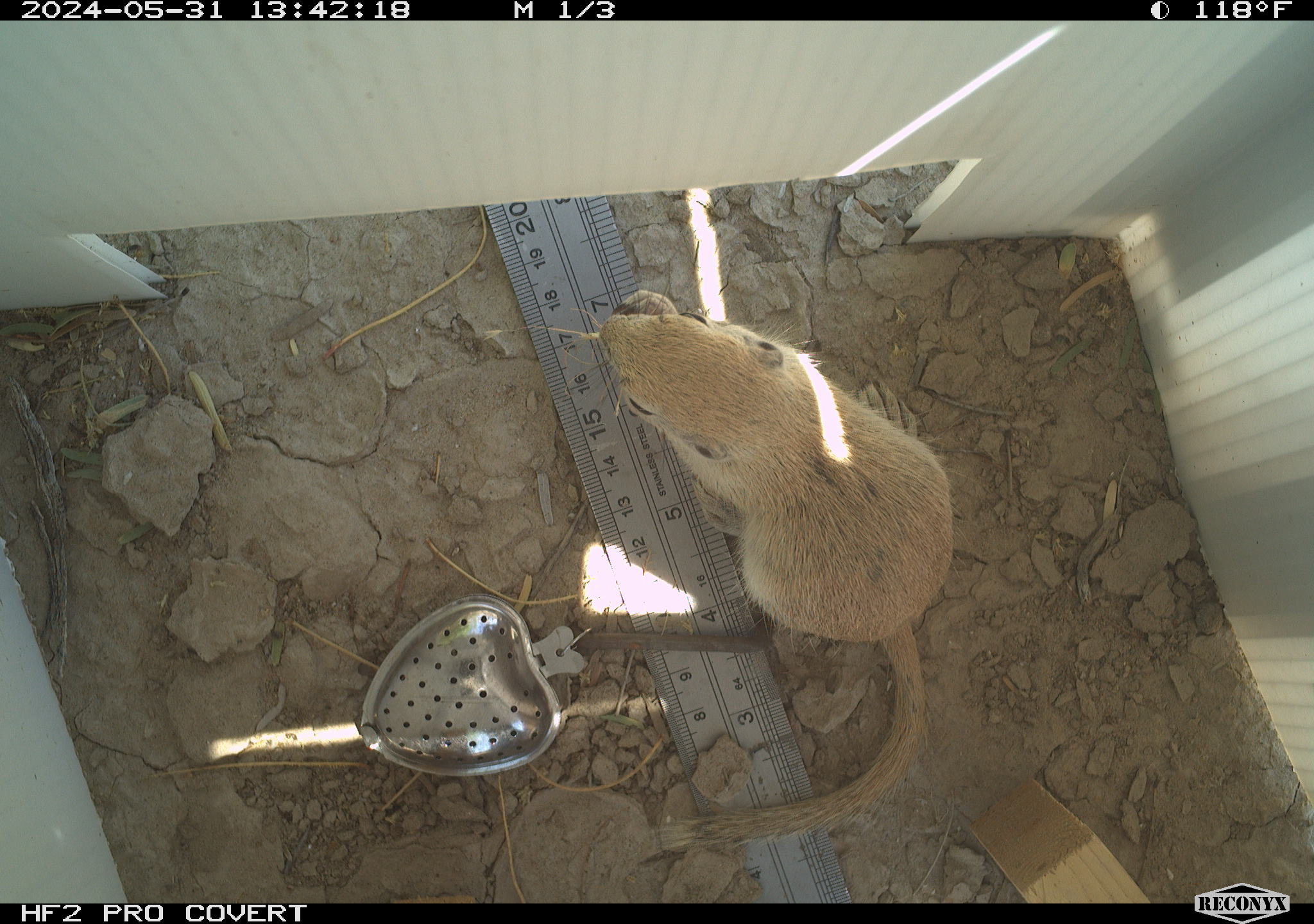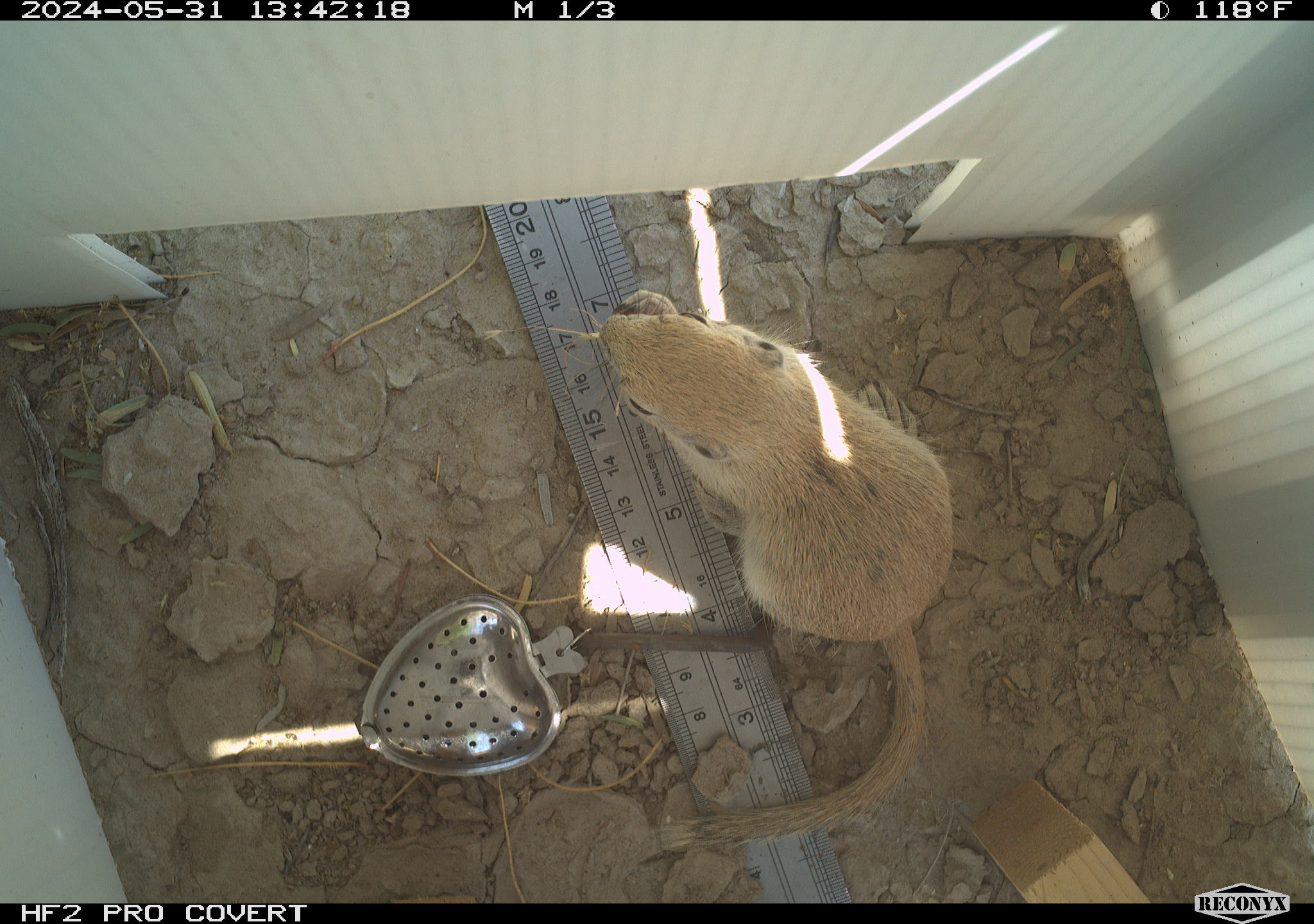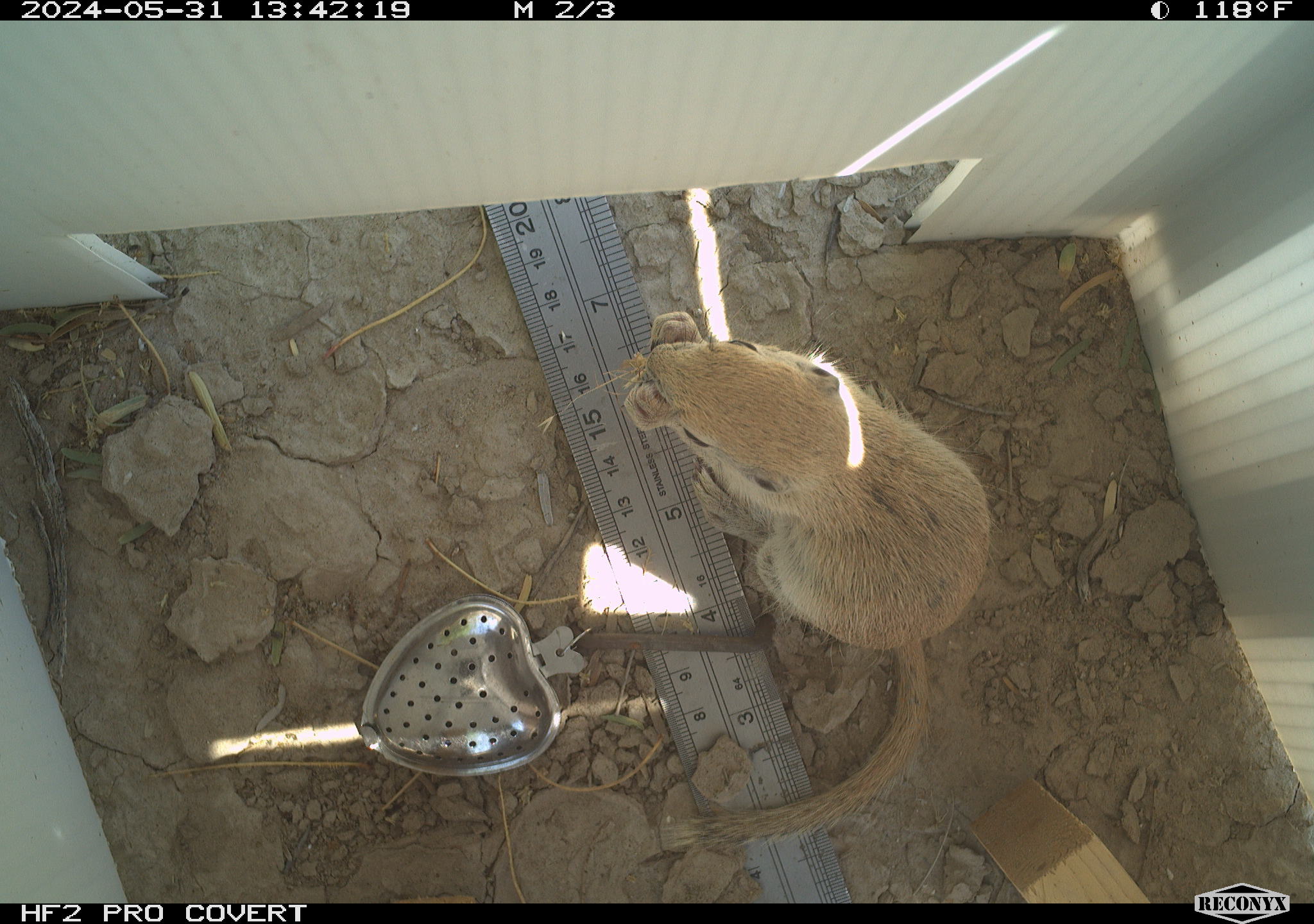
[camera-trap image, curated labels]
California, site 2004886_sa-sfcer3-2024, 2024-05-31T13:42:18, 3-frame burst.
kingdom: Animalia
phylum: Chordata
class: Mammalia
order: Rodentia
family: Sciuridae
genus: Xerospermophilus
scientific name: Xerospermophilus tereticaudus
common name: round-tailed ground squirrel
Round-tailed ground squirrel (Xerospermophilus tereticaudus).